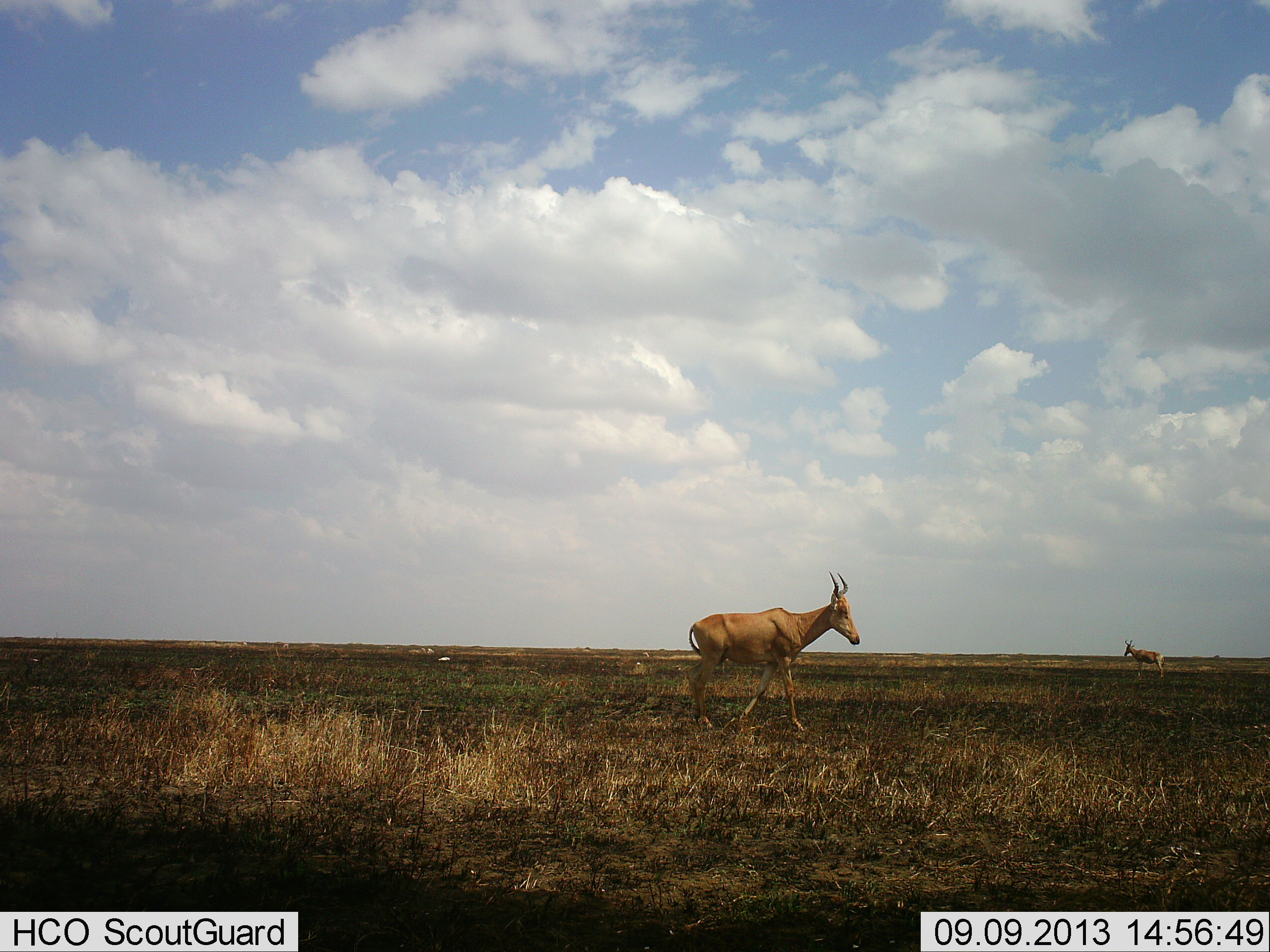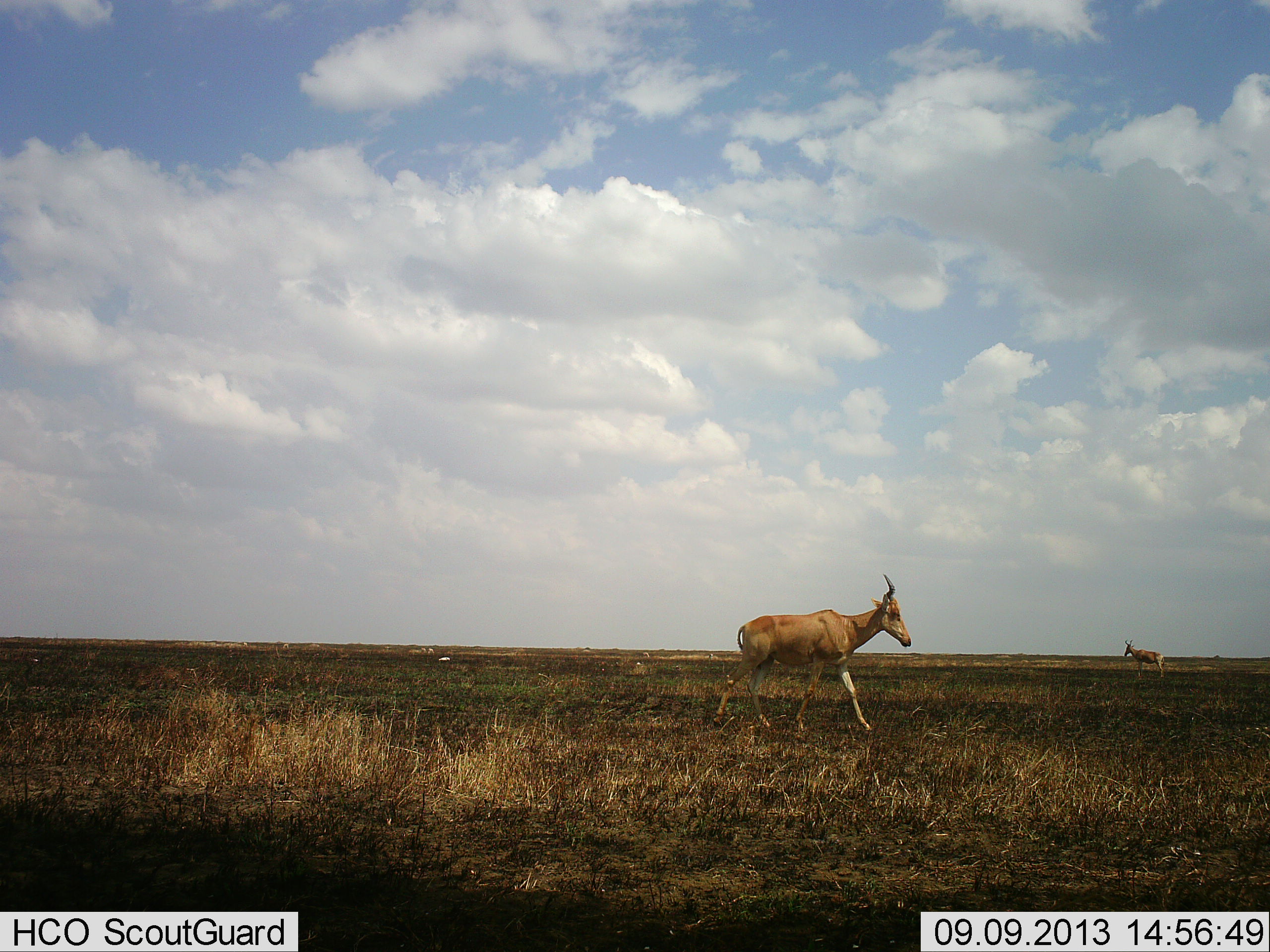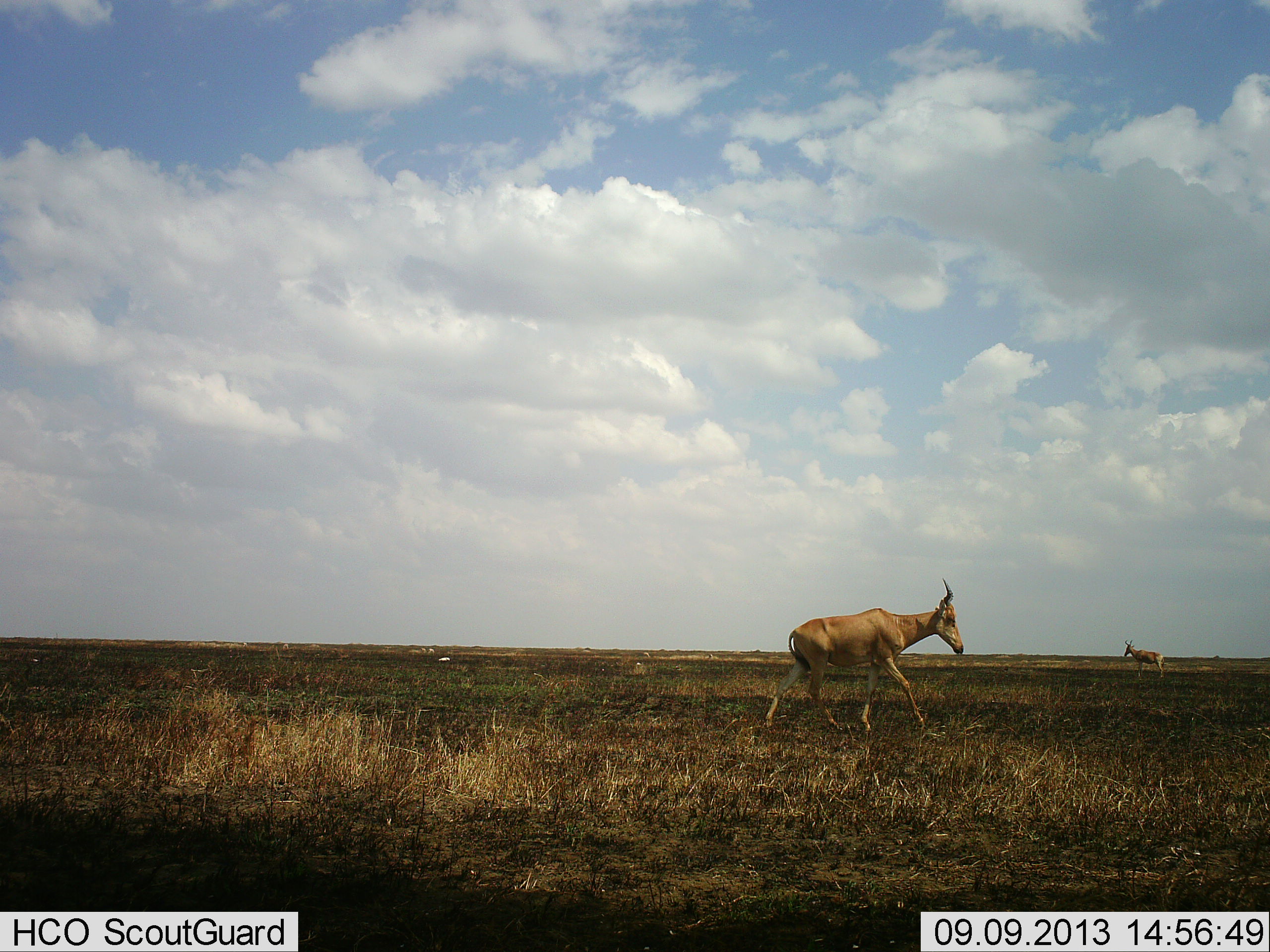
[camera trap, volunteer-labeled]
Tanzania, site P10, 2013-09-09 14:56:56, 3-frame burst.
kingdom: Animalia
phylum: Chordata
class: Mammalia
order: Artiodactyla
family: Bovidae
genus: Alcelaphus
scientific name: Alcelaphus buselaphus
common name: hartebeest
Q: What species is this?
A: Hartebeest (Alcelaphus buselaphus).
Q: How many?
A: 2.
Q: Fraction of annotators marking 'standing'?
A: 80%.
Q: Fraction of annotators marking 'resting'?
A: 0%.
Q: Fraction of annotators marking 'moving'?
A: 100%.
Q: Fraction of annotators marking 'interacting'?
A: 0%.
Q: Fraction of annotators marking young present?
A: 0%.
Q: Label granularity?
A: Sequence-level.